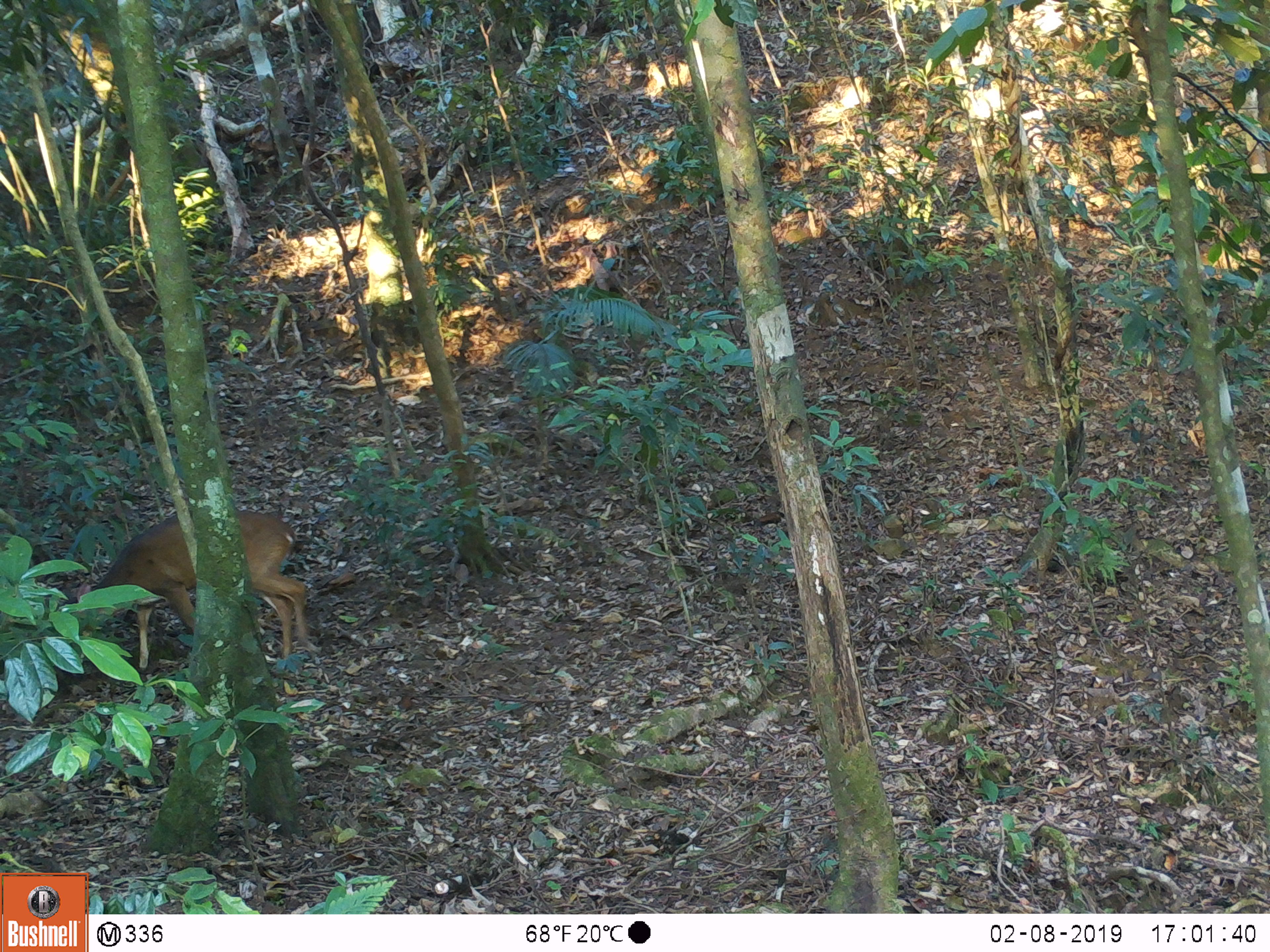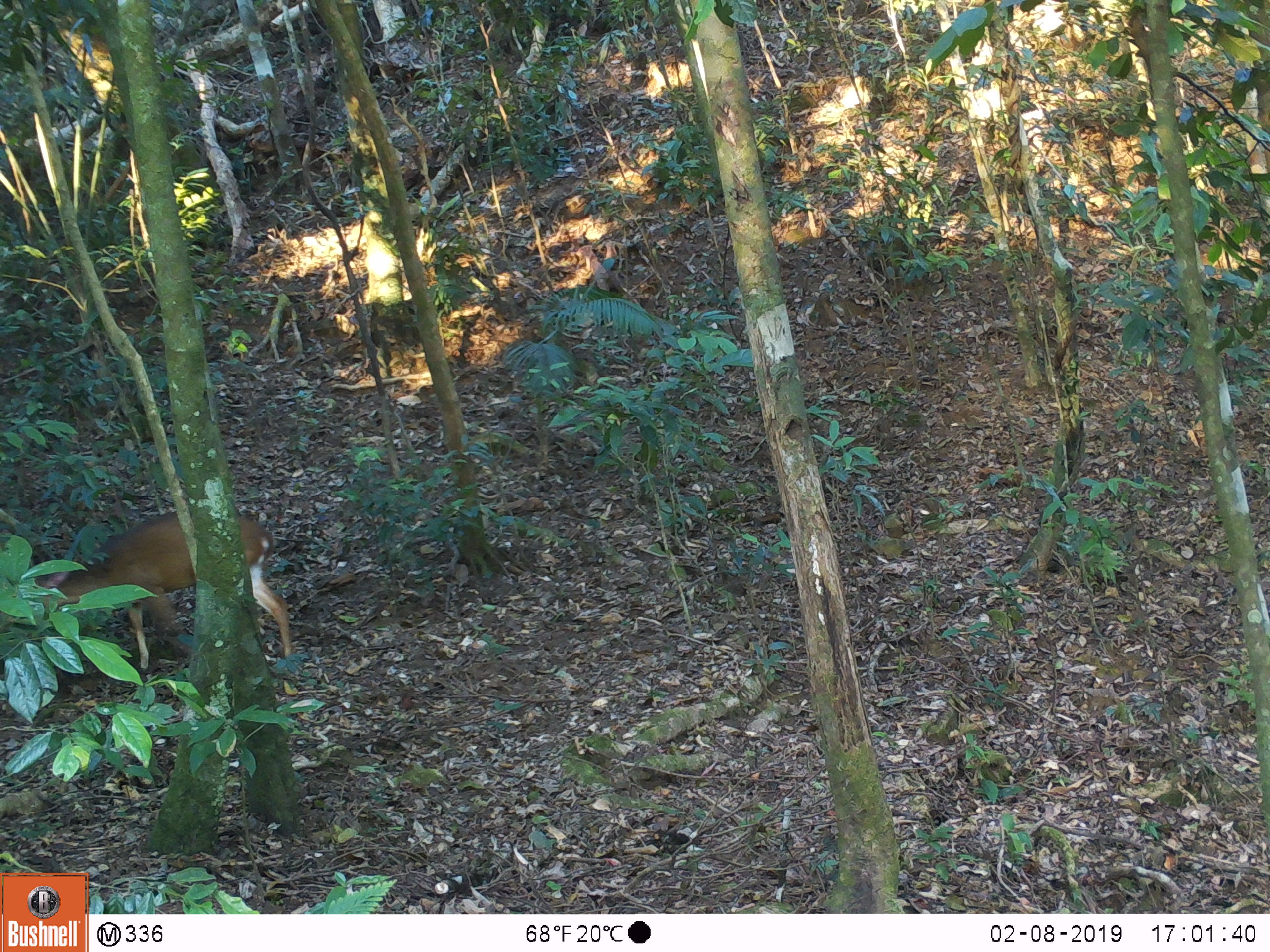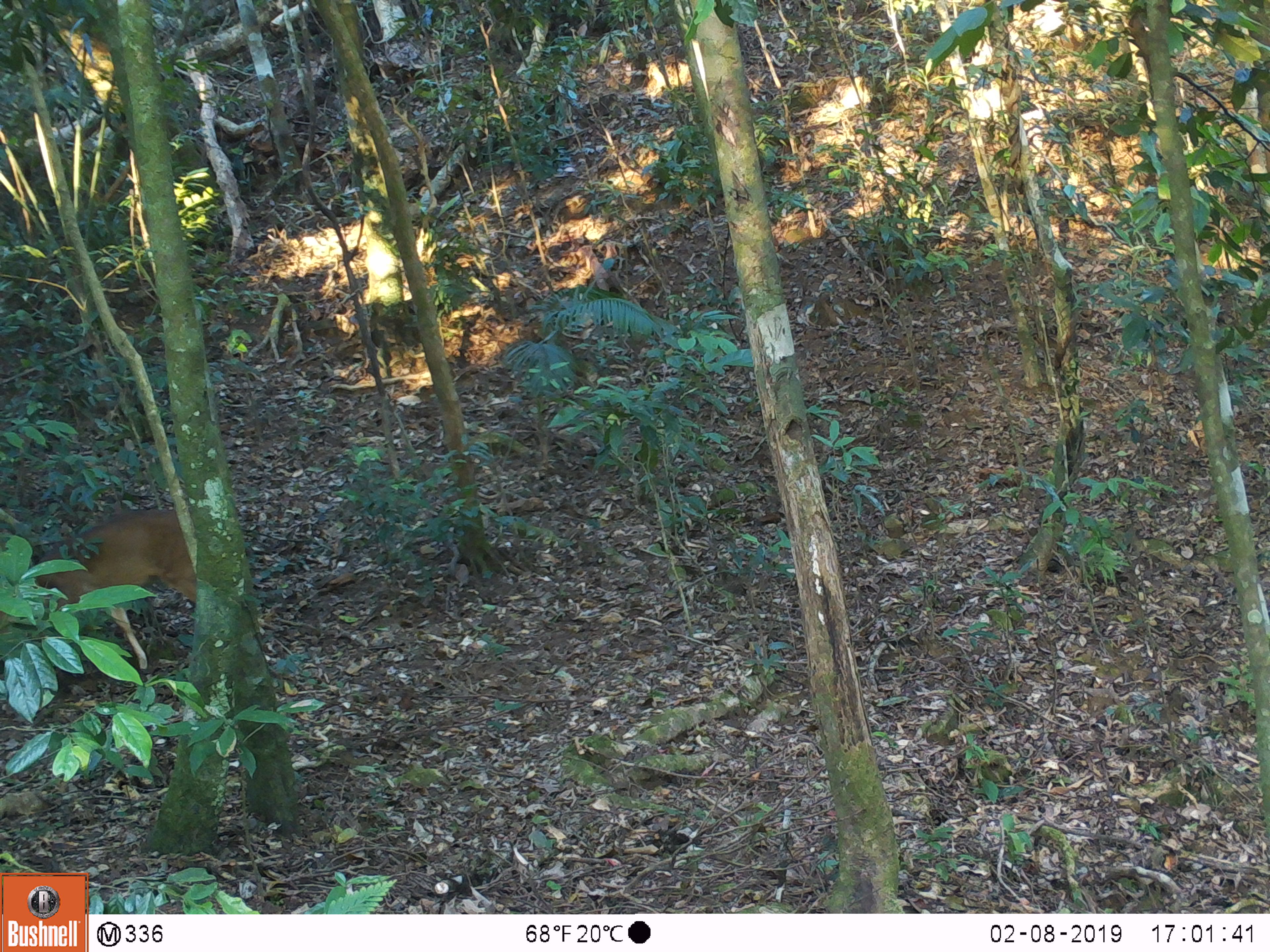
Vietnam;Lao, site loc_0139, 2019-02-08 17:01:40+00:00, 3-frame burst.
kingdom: Animalia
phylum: Chordata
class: Mammalia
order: Artiodactyla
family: Cervidae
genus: Muntiacus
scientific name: Muntiacus vuquangensis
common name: large-antlered muntjac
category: large antlered muntjac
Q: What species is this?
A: Large antlered muntjac (large-antlered muntjac) (Muntiacus vuquangensis).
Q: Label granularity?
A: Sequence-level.